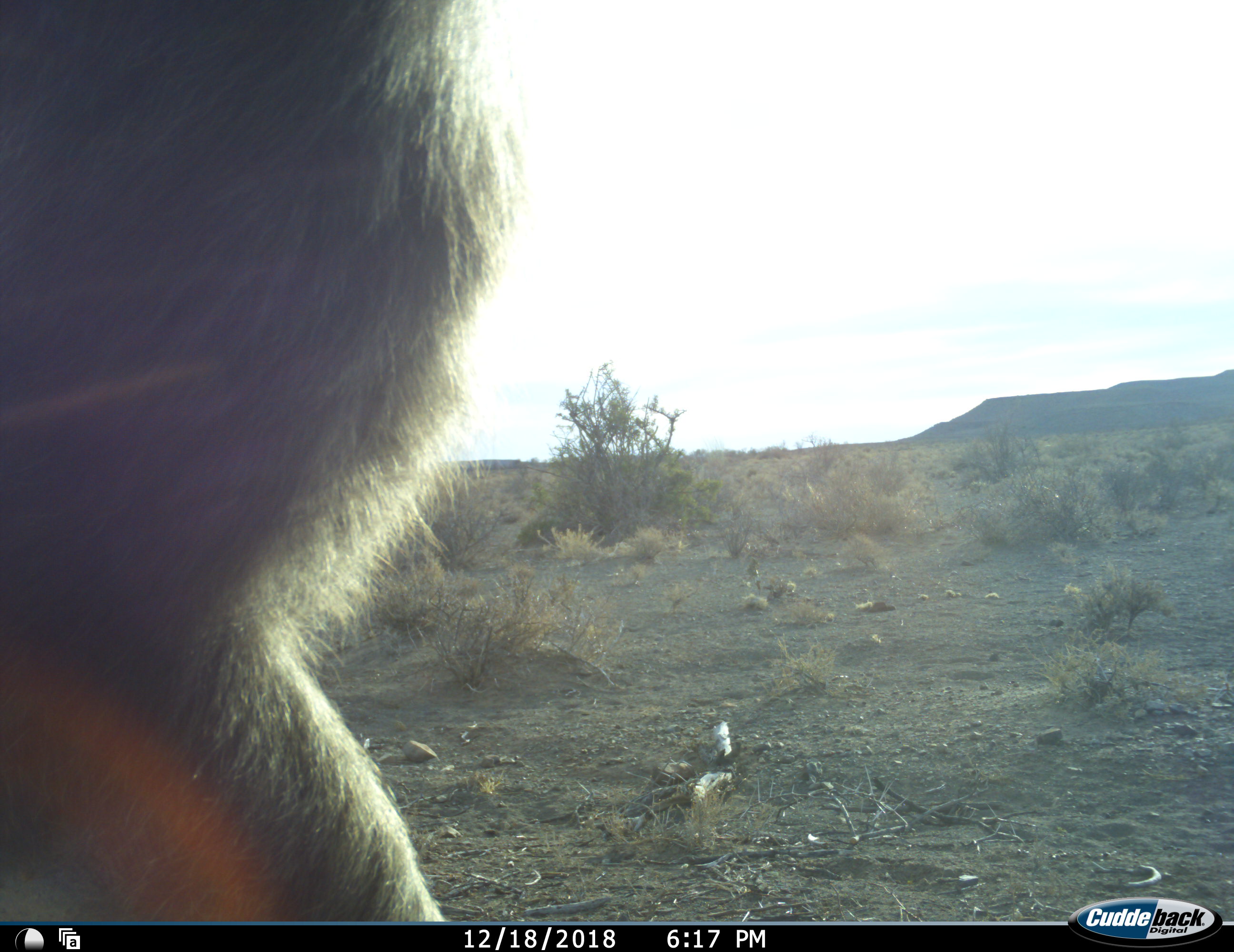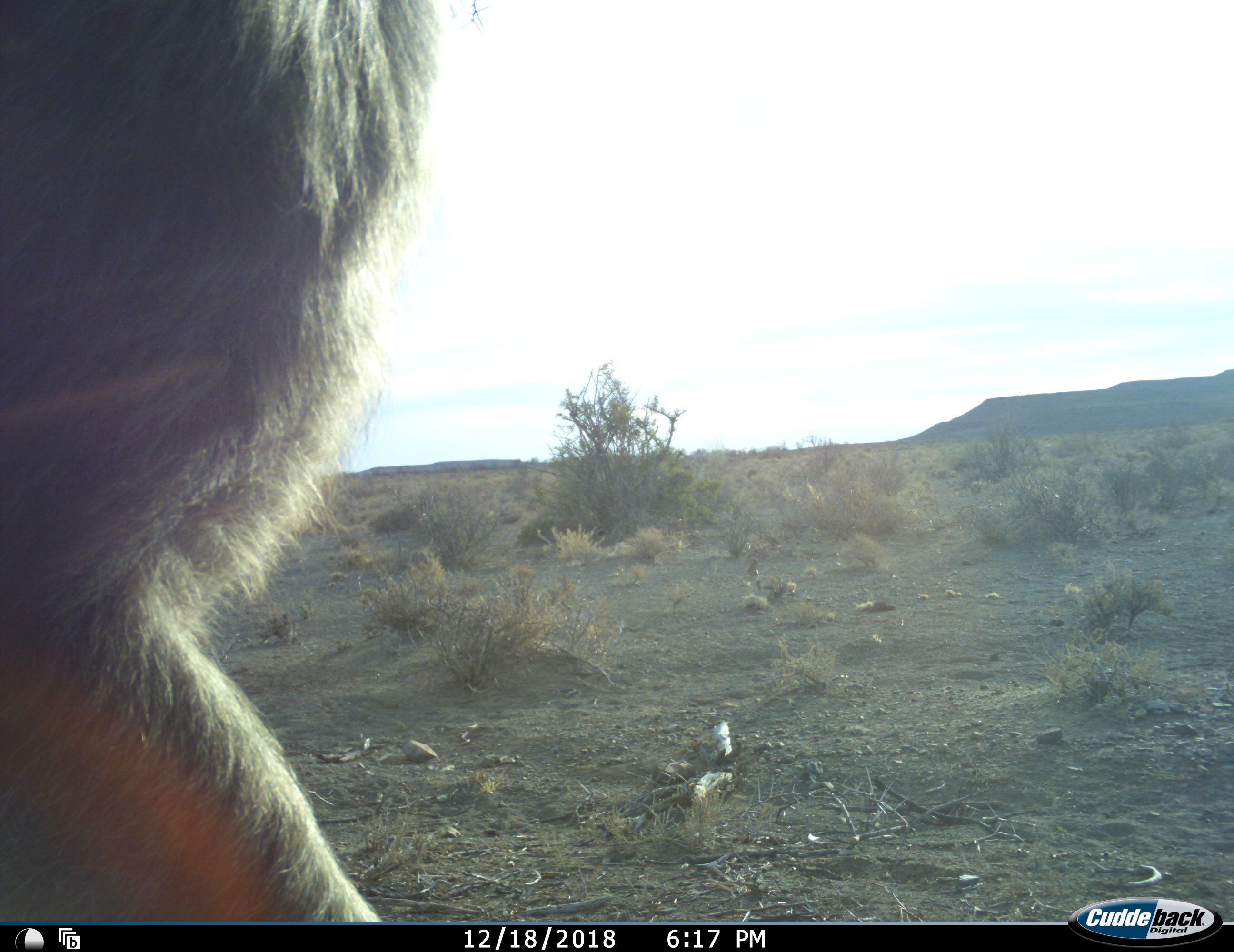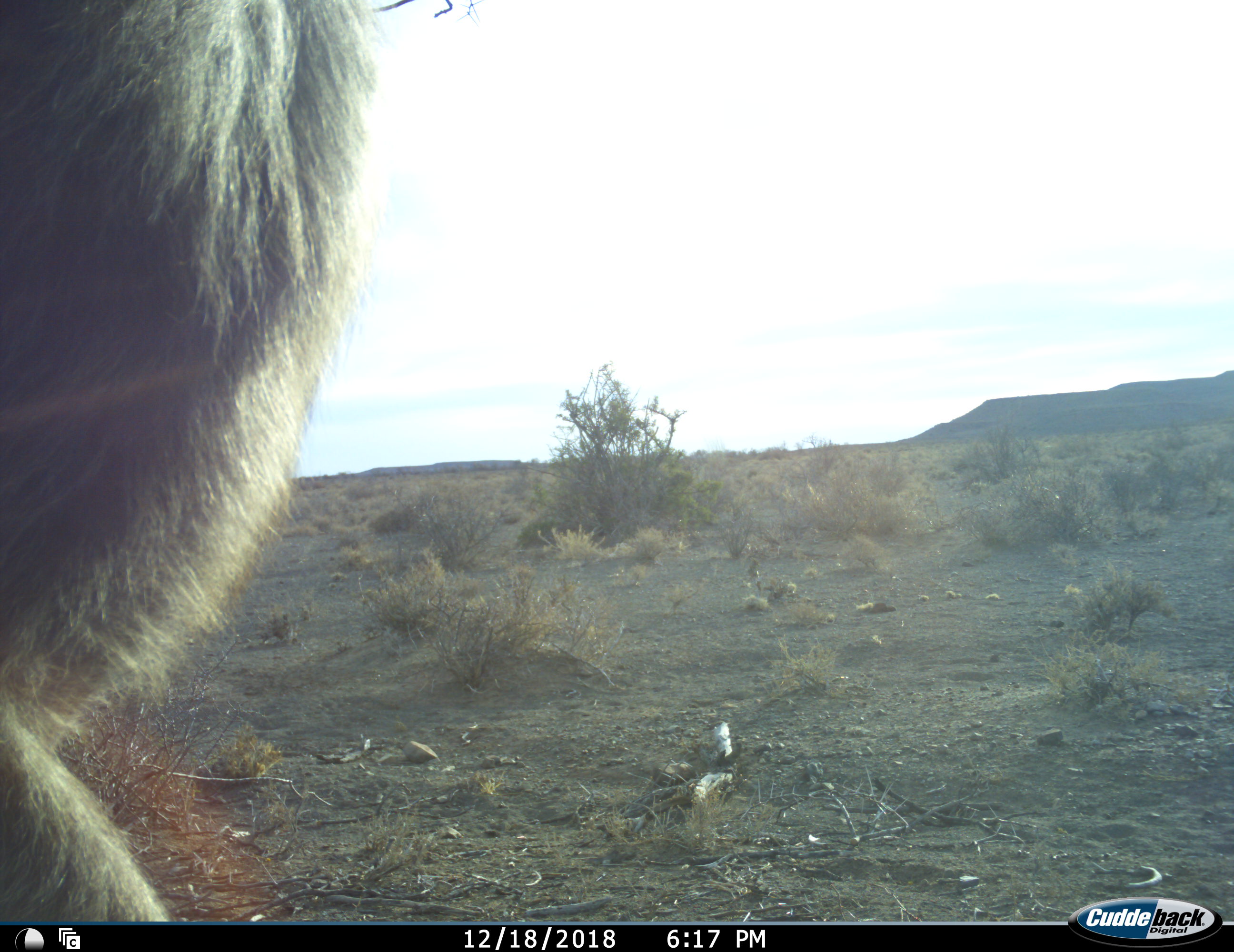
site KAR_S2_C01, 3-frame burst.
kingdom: Animalia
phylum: Chordata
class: Mammalia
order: Primates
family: Cercopithecidae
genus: Papio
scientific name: Papio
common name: baboon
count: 1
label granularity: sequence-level